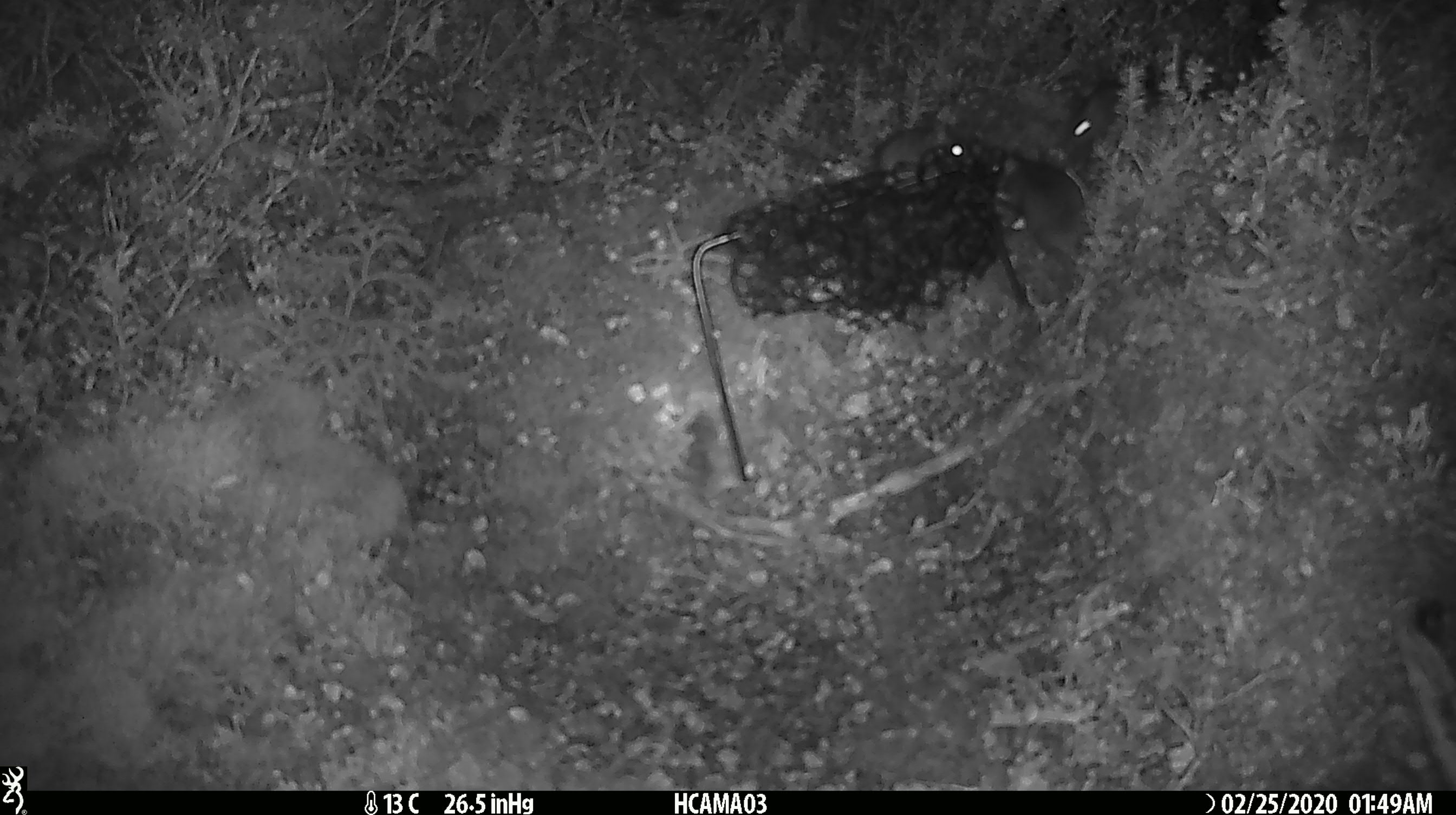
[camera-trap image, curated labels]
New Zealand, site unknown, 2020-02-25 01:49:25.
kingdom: Animalia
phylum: Chordata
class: Mammalia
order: Rodentia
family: Muridae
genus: Mus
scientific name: Mus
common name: mouse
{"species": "mouse (Mus)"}